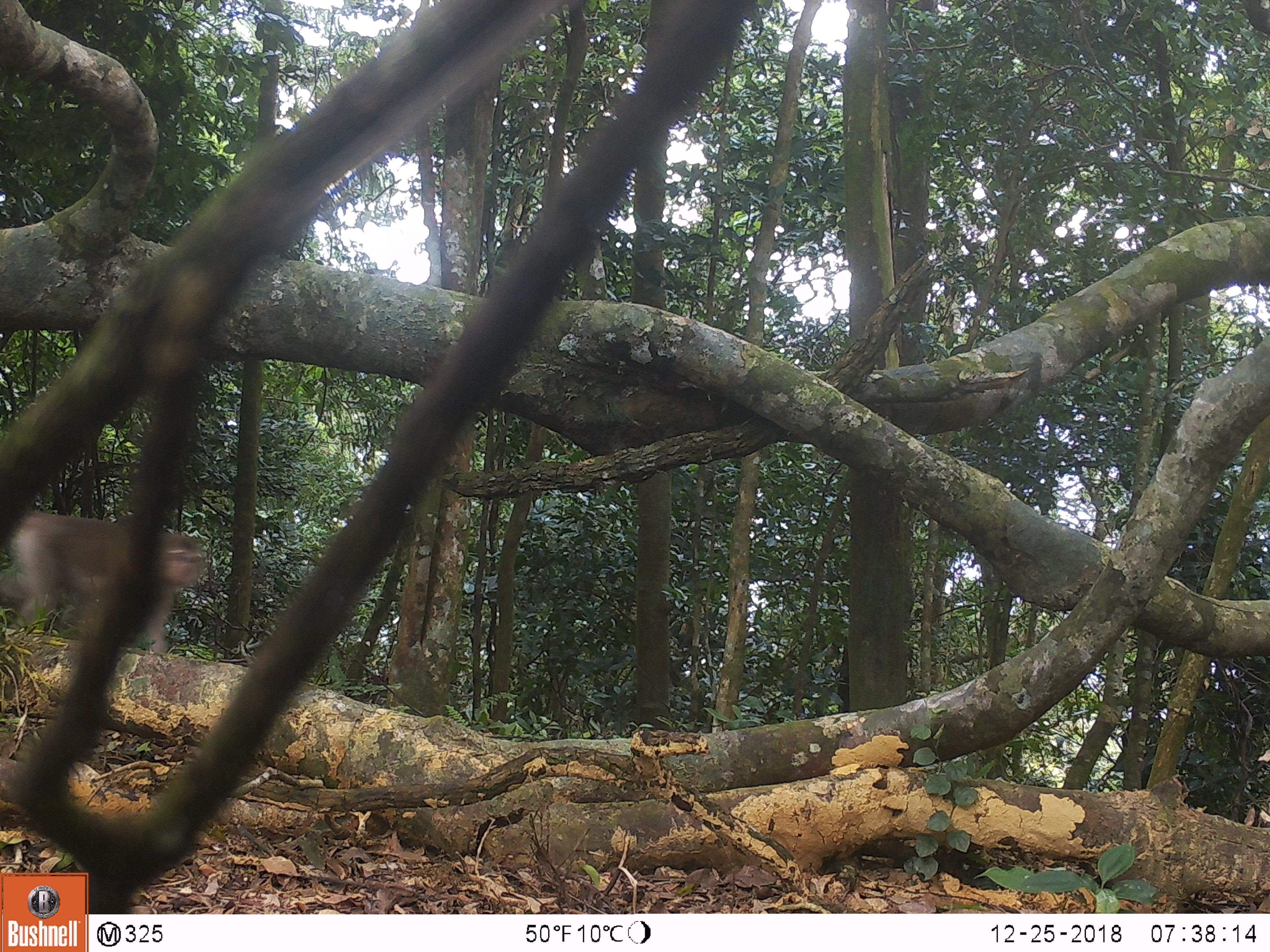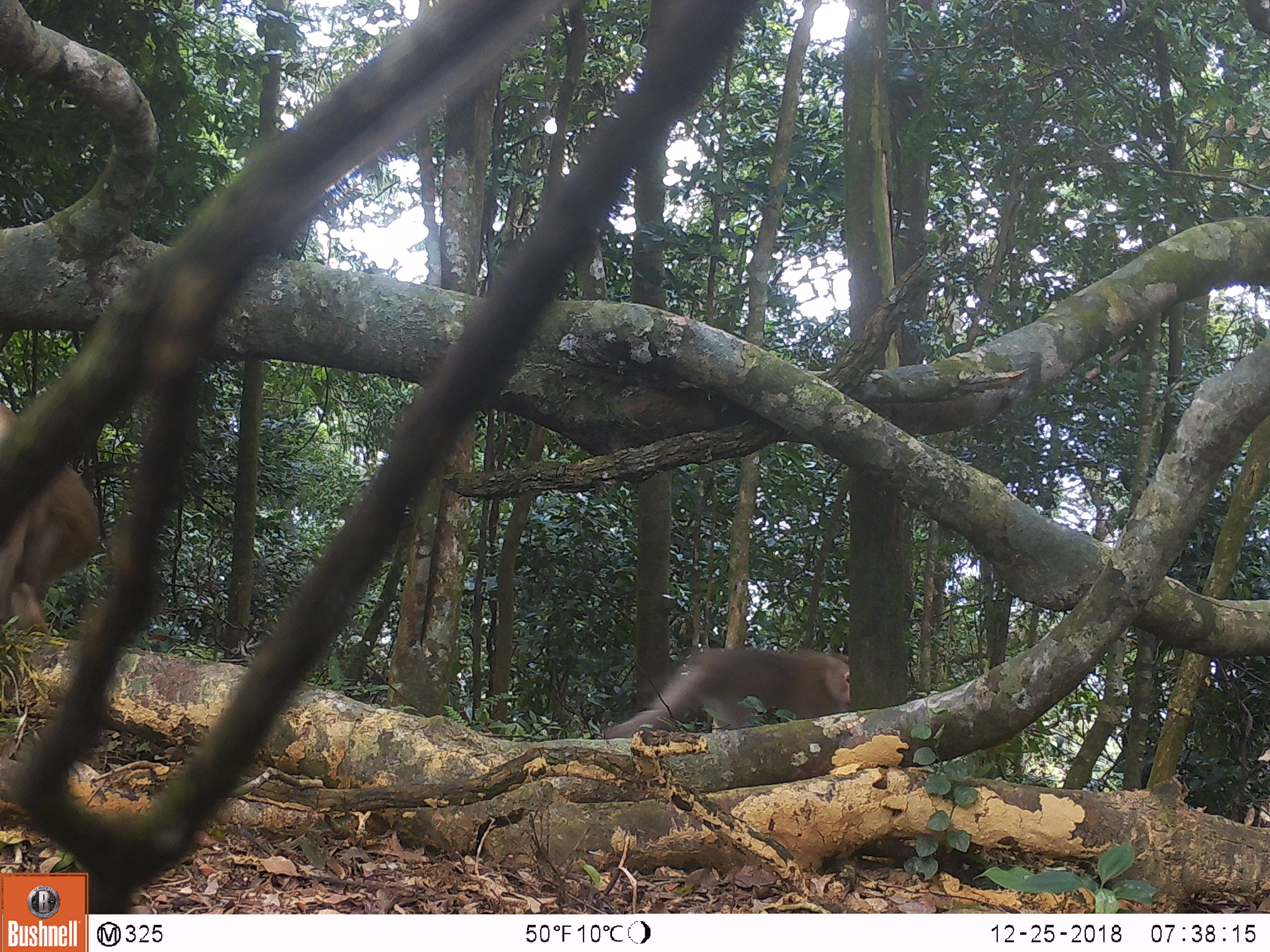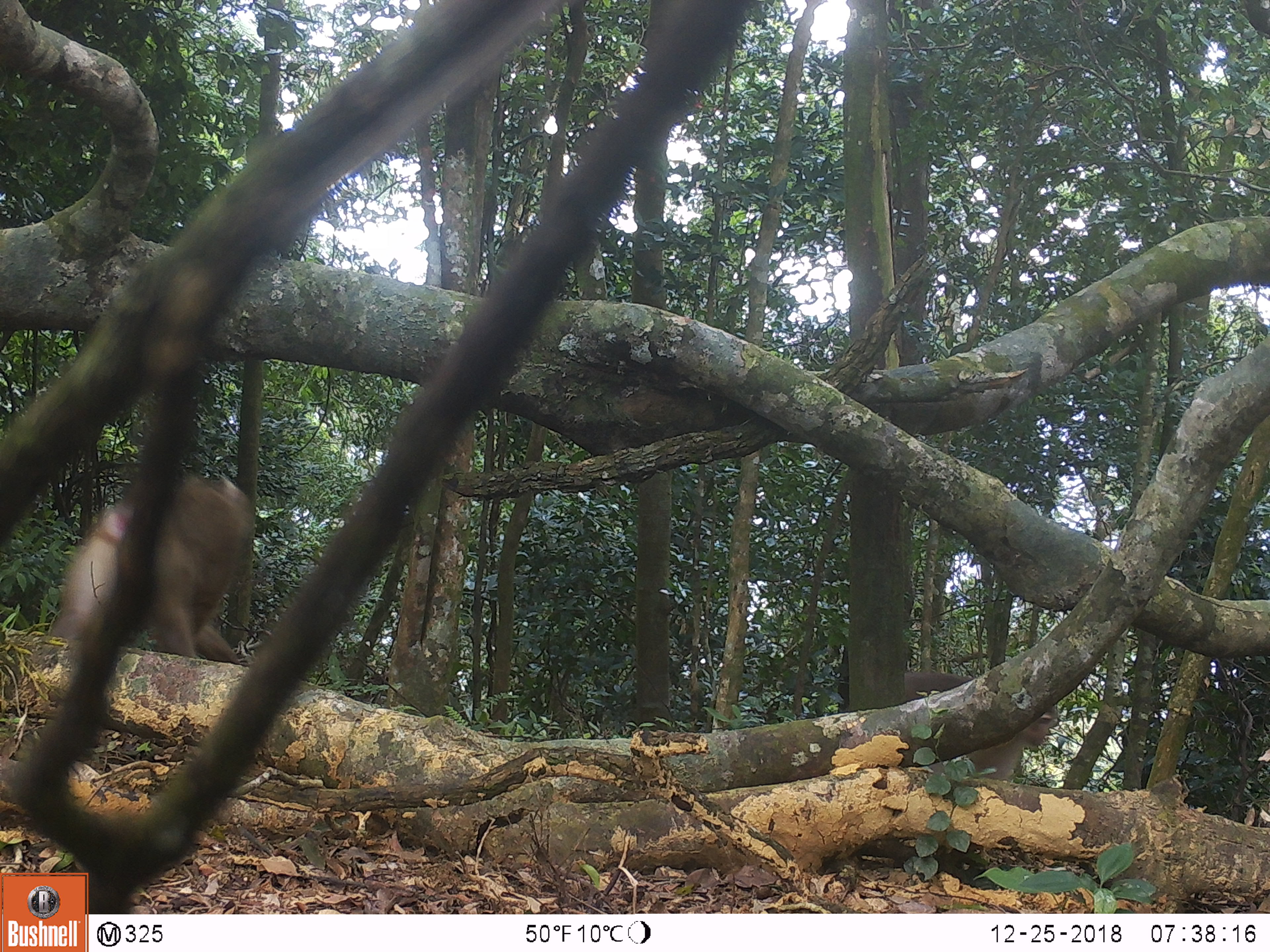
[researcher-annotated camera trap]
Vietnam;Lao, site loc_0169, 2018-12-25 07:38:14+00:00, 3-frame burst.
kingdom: Animalia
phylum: Chordata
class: Mammalia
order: Primates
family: Cercopithecidae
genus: Macaca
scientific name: Macaca nemestrina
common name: pig-tailed macaque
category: pig tailed macaque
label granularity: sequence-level